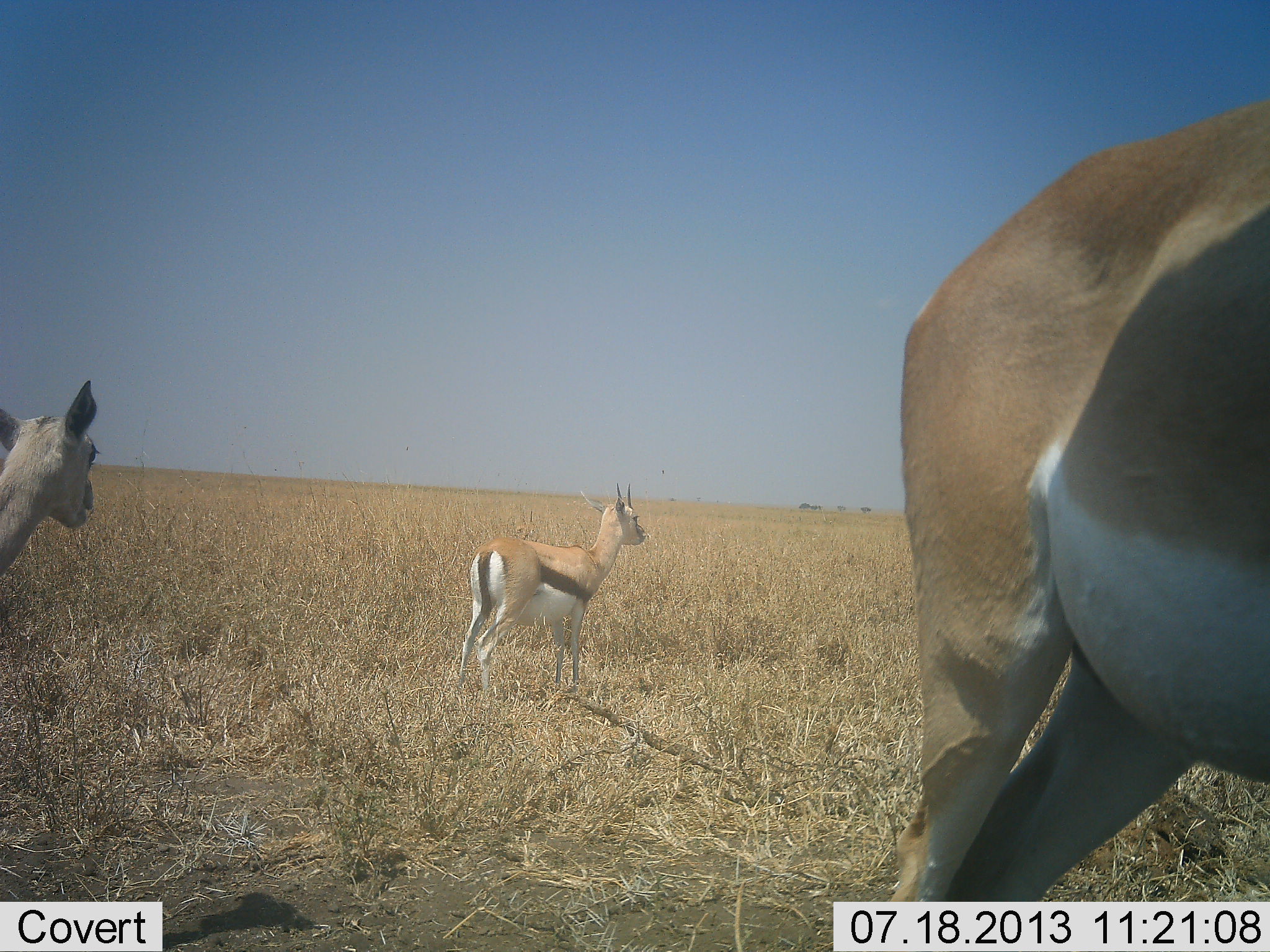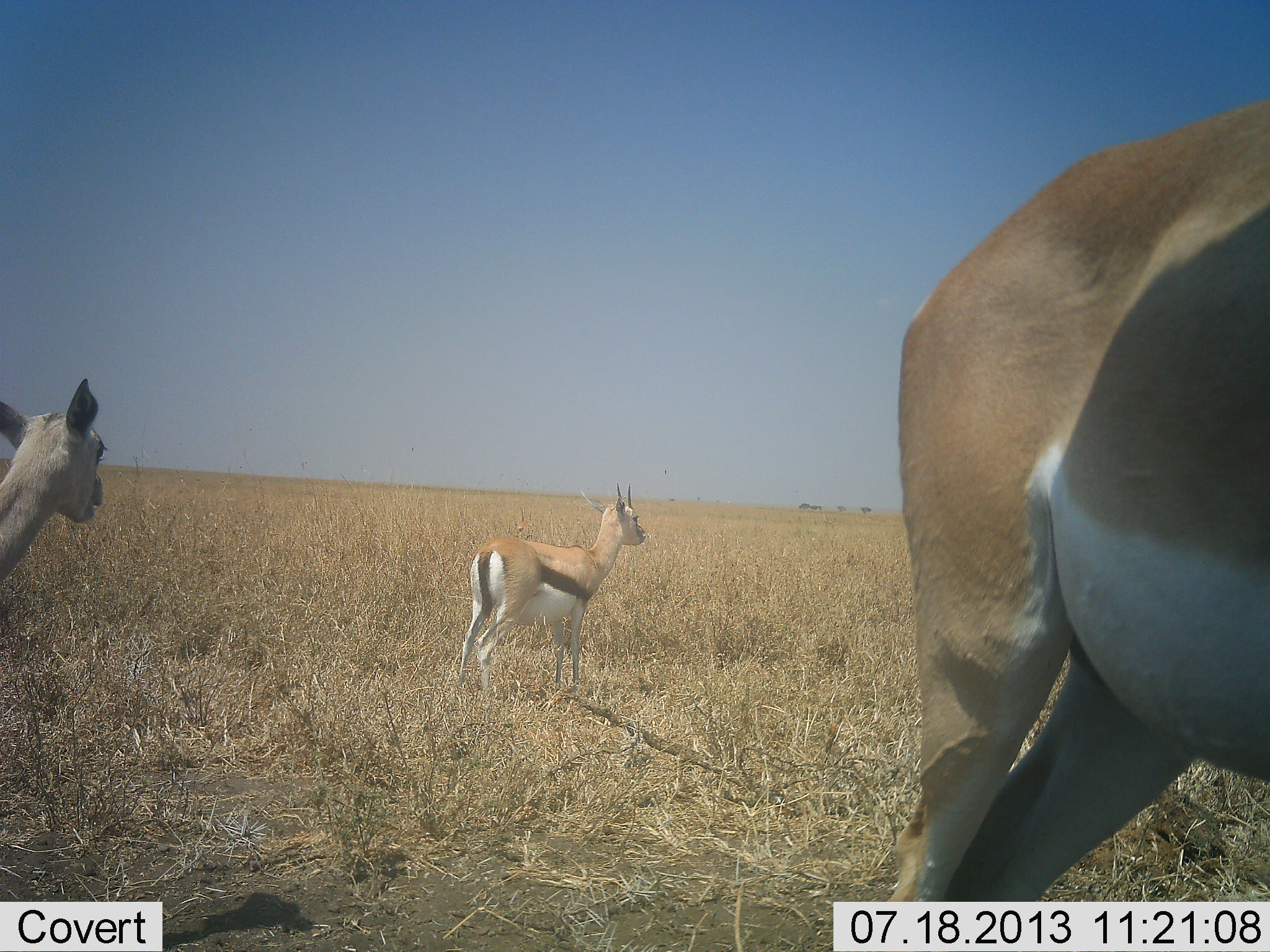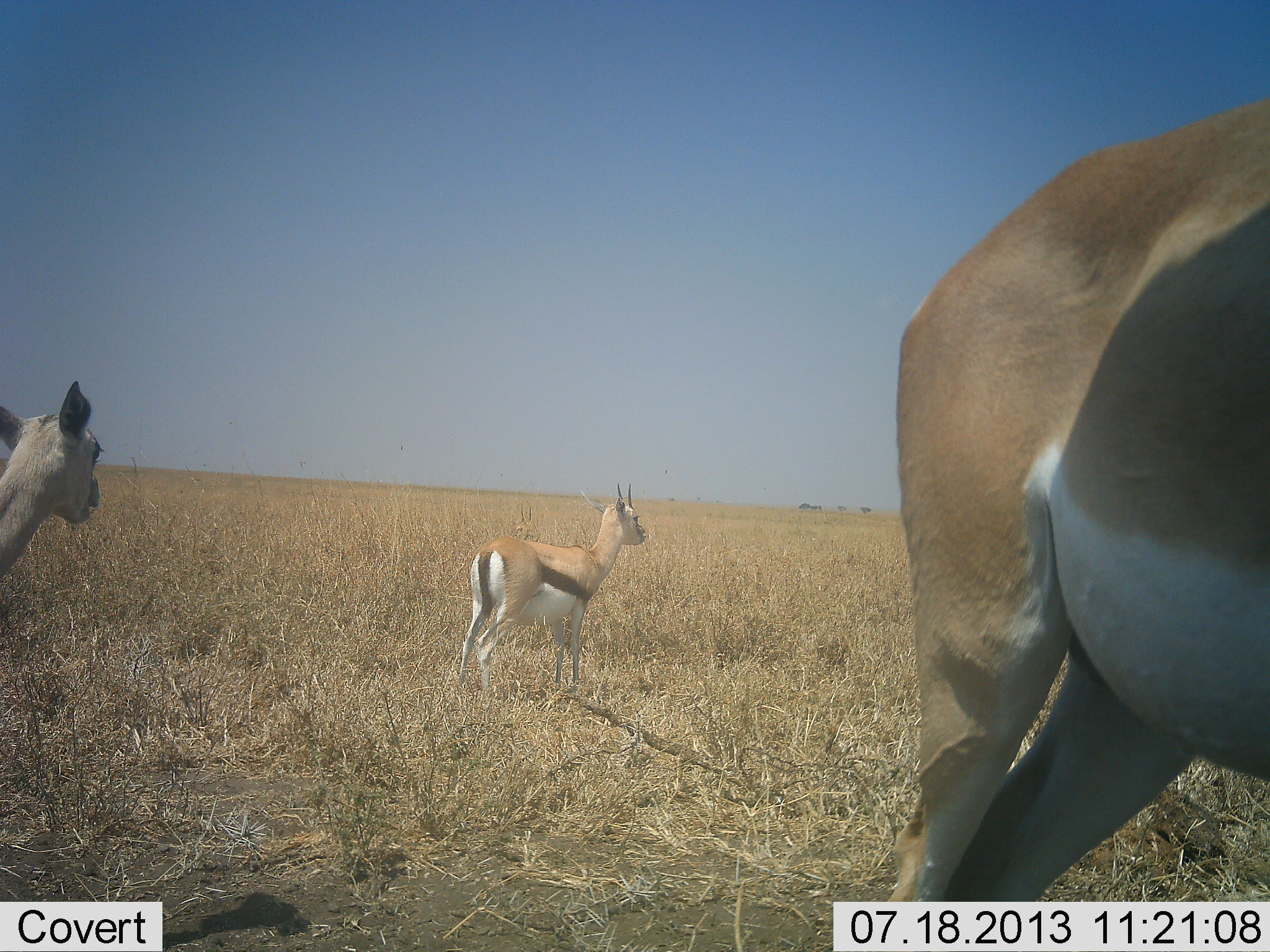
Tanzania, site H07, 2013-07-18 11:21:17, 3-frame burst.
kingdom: Animalia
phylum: Chordata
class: Mammalia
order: Artiodactyla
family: Bovidae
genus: Nanger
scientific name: Nanger granti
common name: grant's gazelle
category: gazellegrants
Gazellegrants (grant's gazelle) (Nanger granti), count 2. Behavior (volunteer vote fractions): standing 92%, resting 8%, moving 0%, interacting 0%. Young present (vote fraction): 17%. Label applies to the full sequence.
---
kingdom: Animalia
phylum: Chordata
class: Mammalia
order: Artiodactyla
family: Bovidae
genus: Eudorcas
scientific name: Eudorcas thomsonii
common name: thomson's gazelle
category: gazellethomsons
Gazellethomsons (thomson's gazelle) (Eudorcas thomsonii), count 2. Behavior (volunteer vote fractions): standing 92%, resting 0%, moving 8%, interacting 0%. Young present (vote fraction): 8%. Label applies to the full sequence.